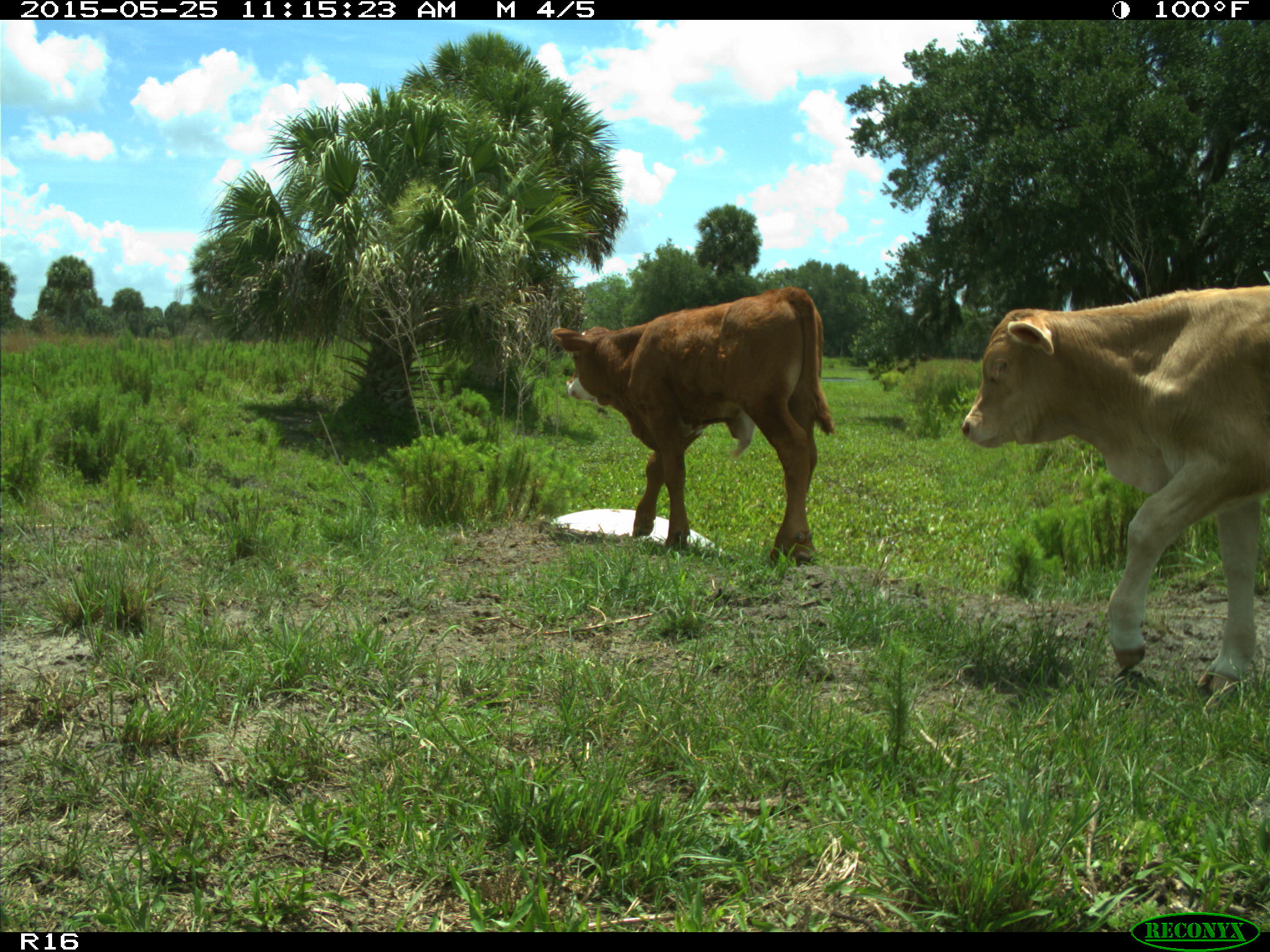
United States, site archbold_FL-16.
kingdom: Animalia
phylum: Chordata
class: Mammalia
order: Artiodactyla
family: Bovidae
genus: Bos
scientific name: Bos taurus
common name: domestic cow